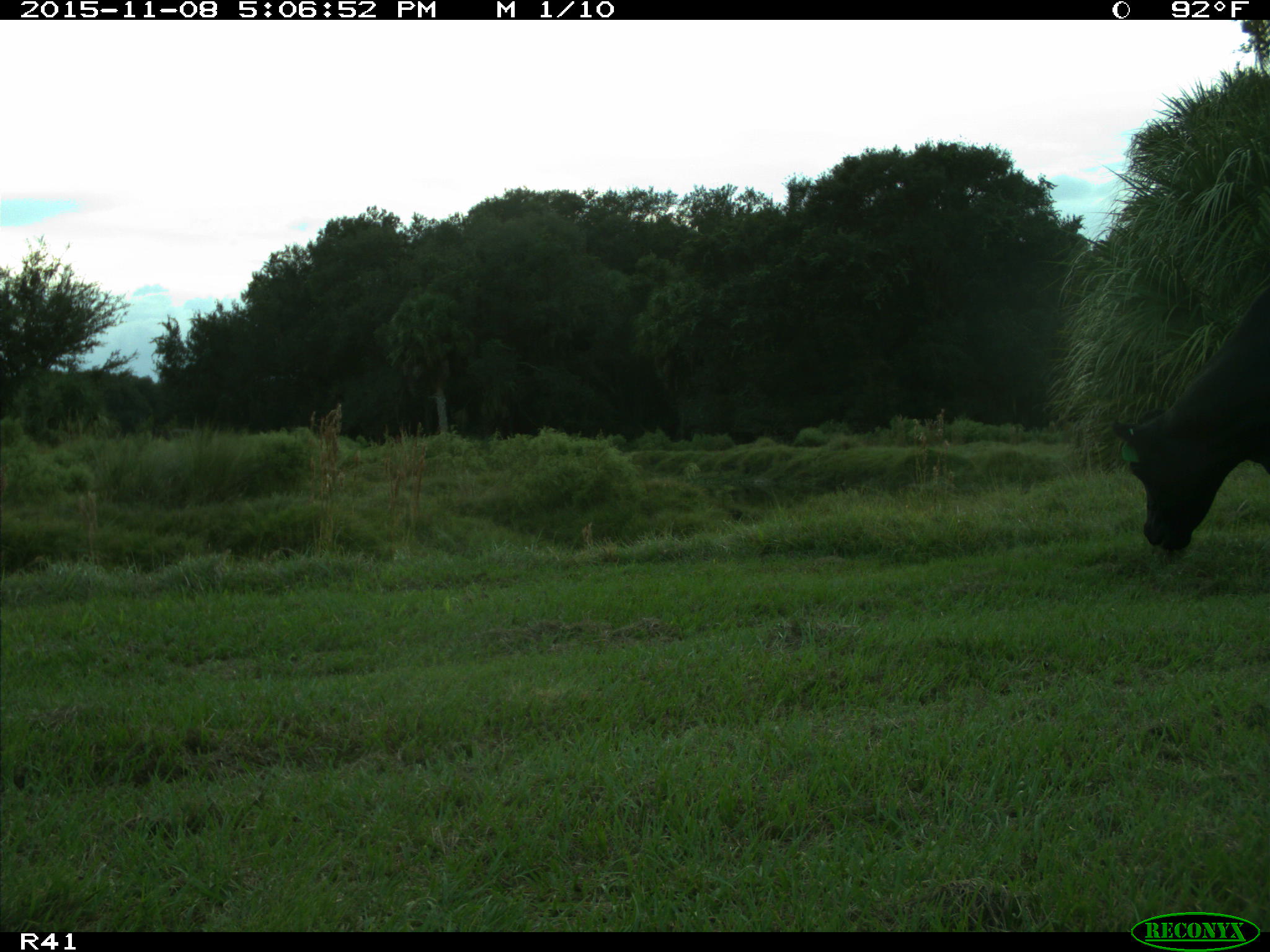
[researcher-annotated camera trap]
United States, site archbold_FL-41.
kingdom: Animalia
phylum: Chordata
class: Mammalia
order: Artiodactyla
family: Bovidae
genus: Bos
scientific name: Bos taurus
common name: domestic cow